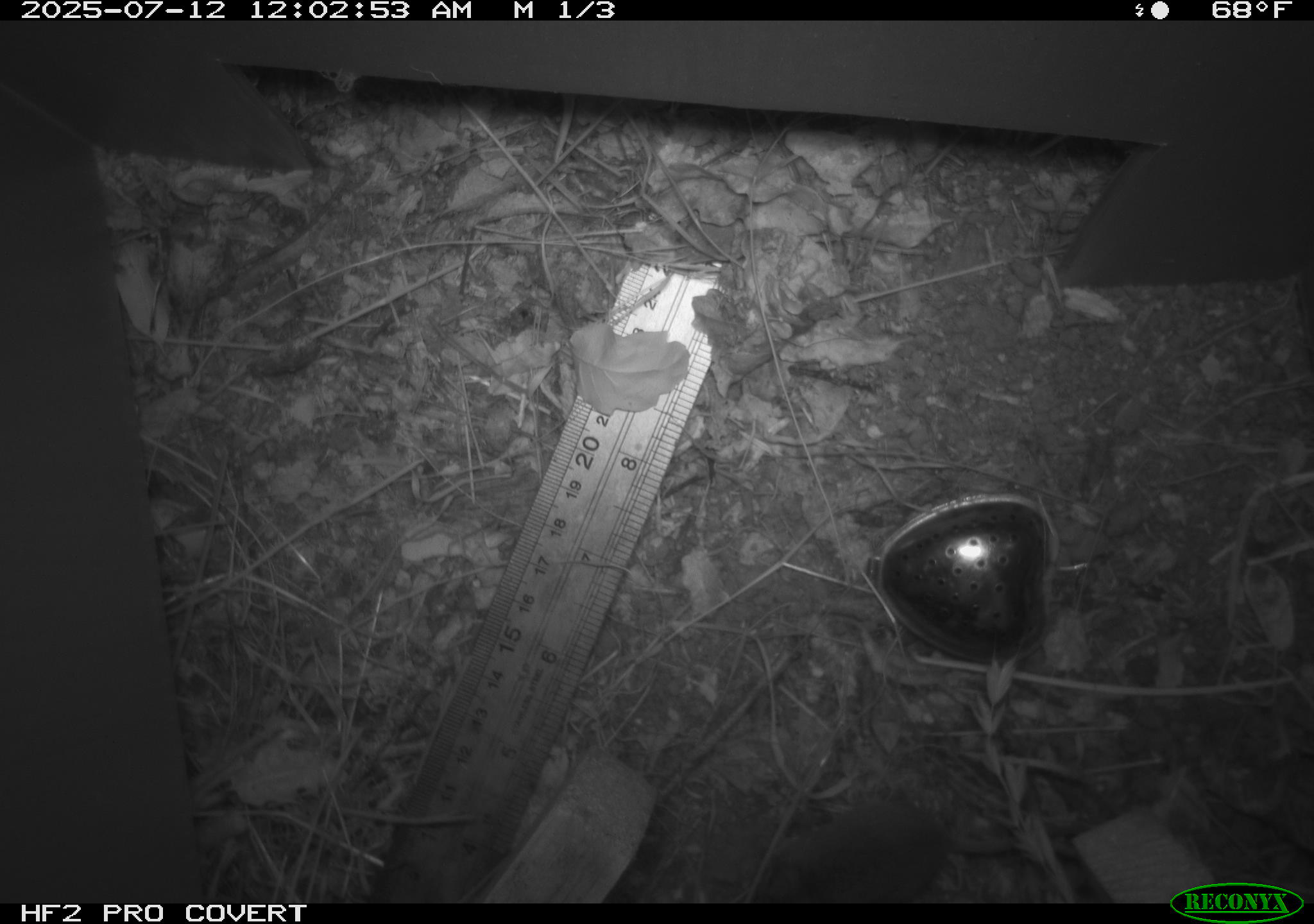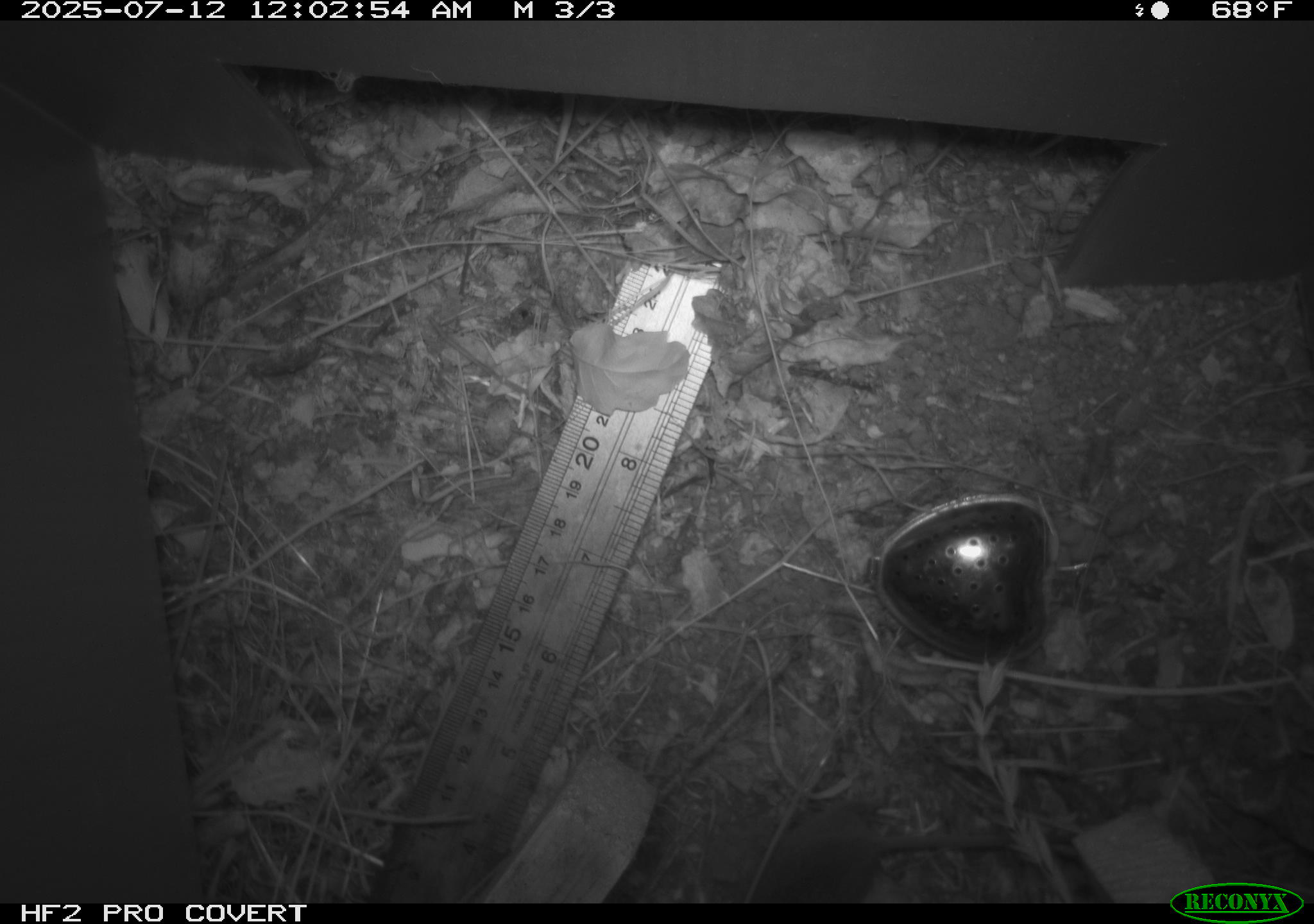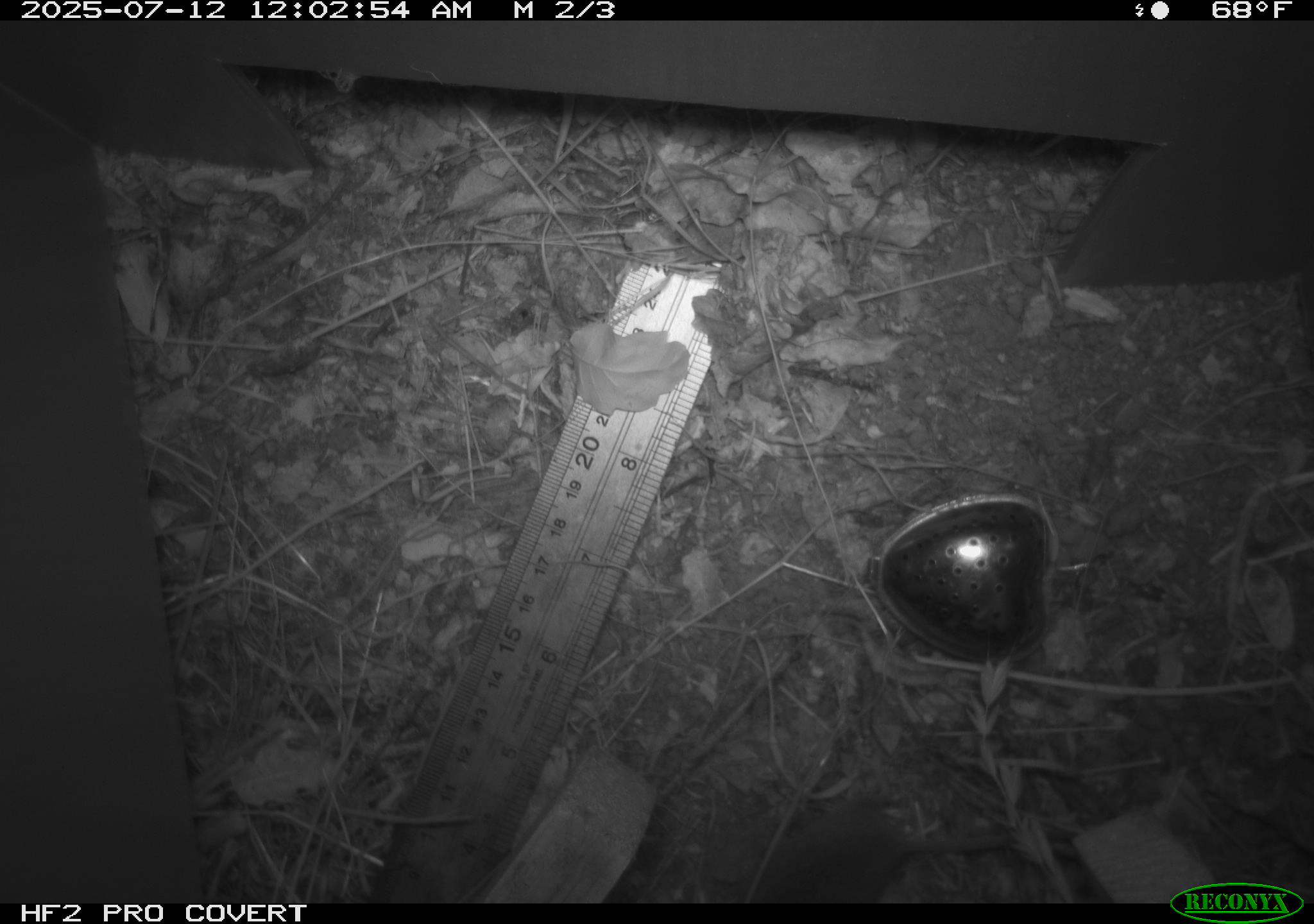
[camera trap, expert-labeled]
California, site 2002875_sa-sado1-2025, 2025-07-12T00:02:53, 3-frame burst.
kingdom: Animalia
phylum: Chordata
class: Mammalia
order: Rodentia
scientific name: Rodentia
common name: rodent